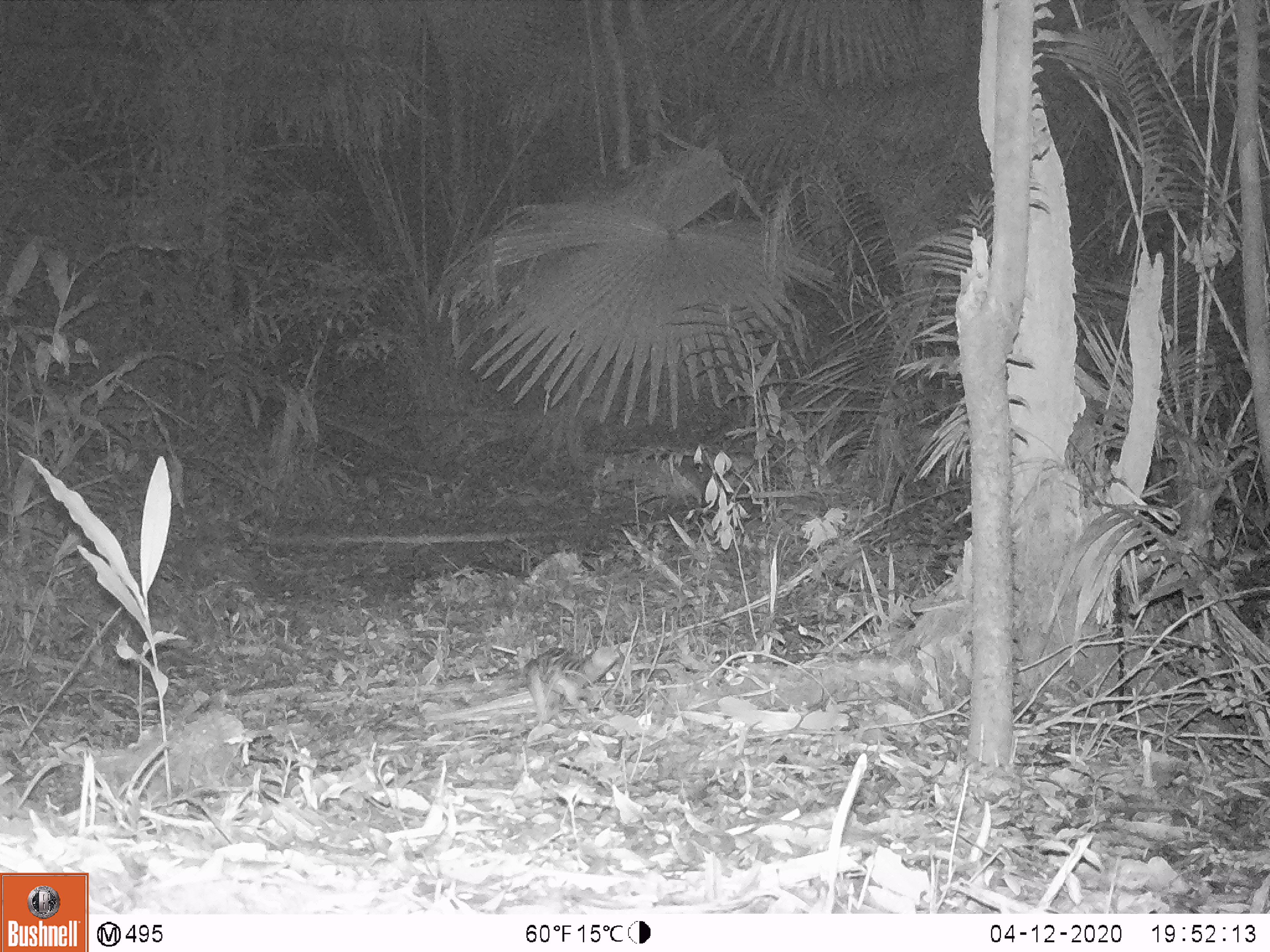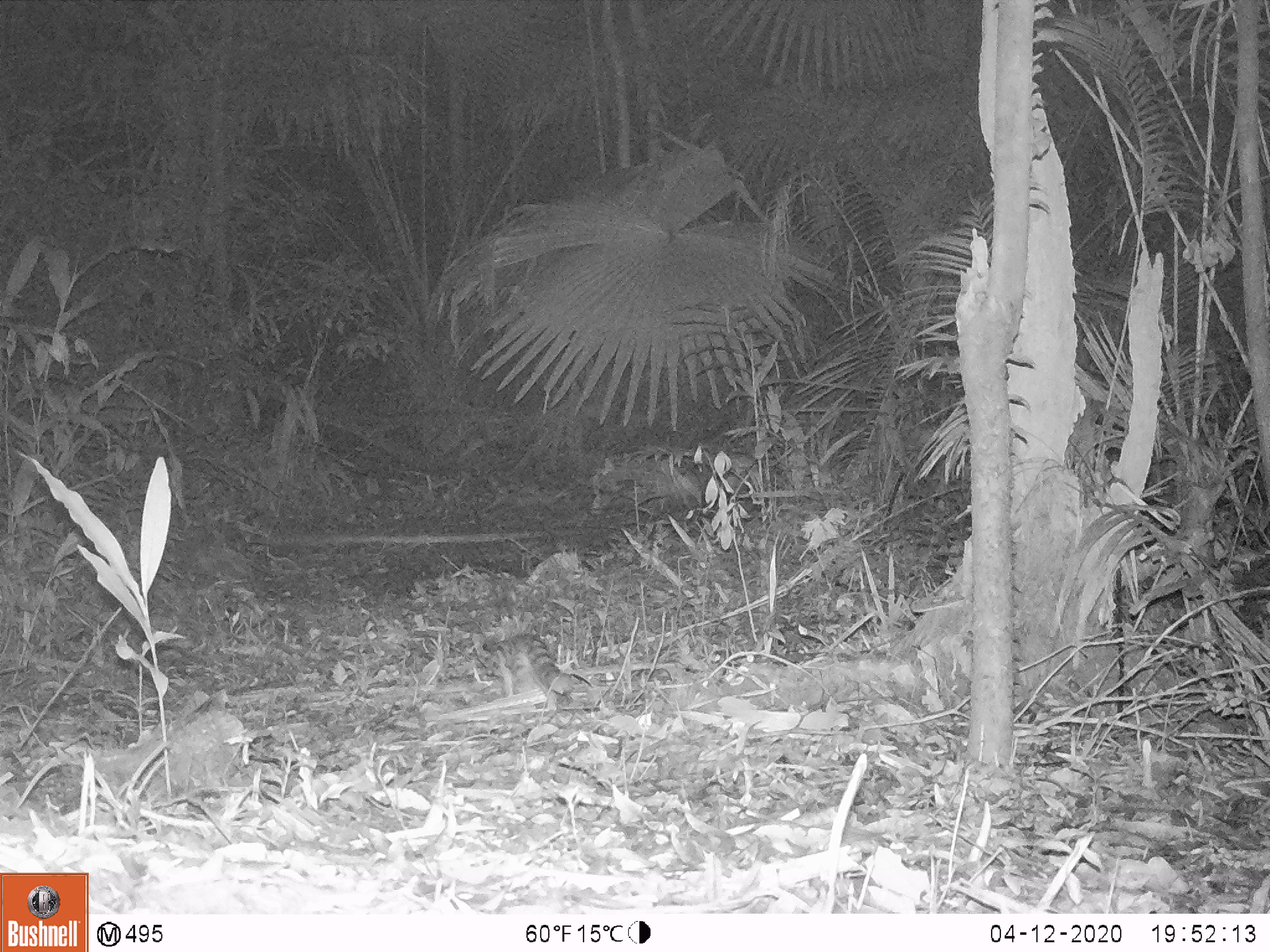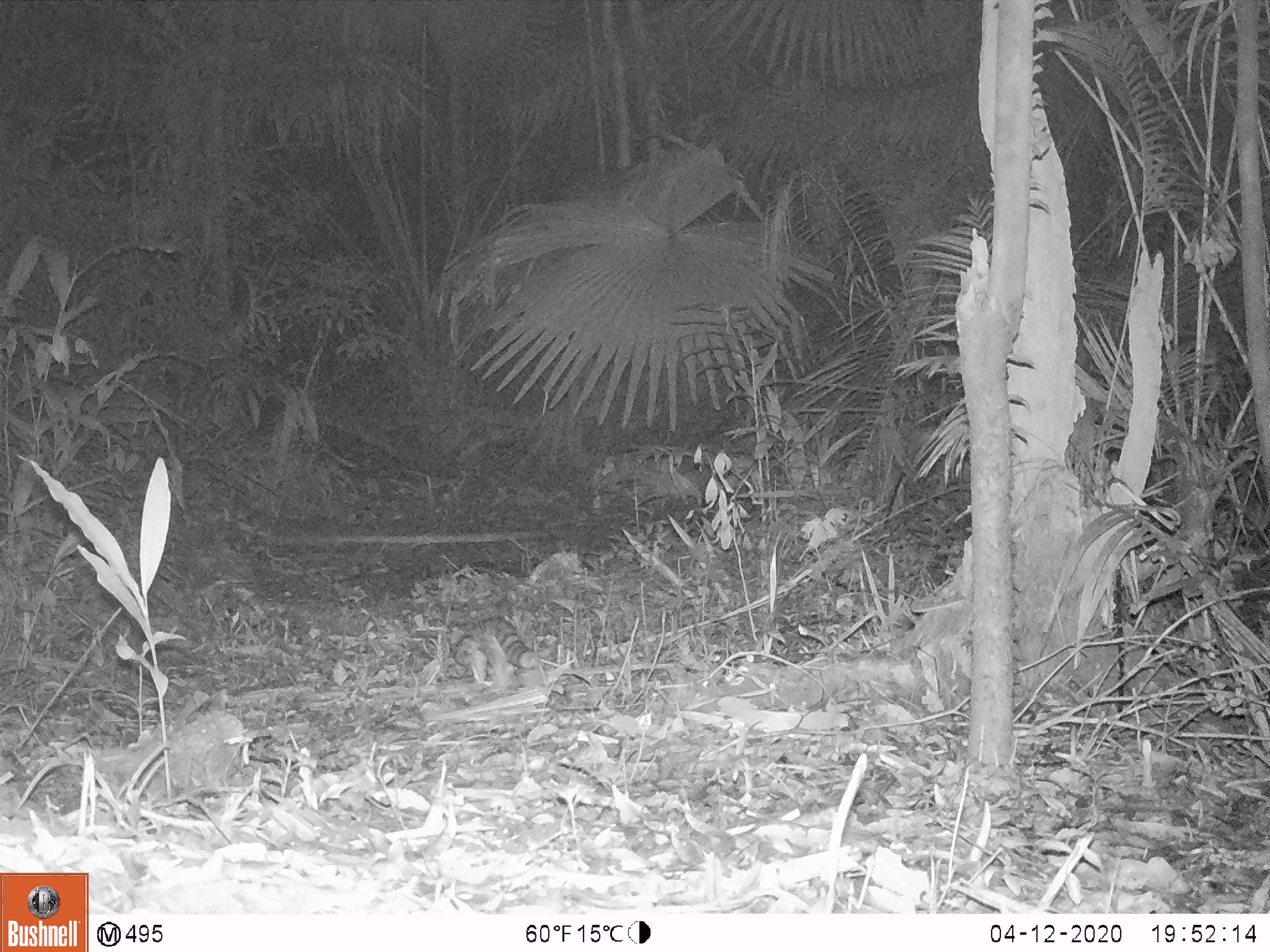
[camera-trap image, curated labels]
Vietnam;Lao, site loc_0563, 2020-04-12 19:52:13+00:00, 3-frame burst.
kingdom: Animalia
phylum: Chordata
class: Mammalia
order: Carnivora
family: Prionodontidae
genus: Prionodon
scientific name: Prionodon pardicolor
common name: spotted linsang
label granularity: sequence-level